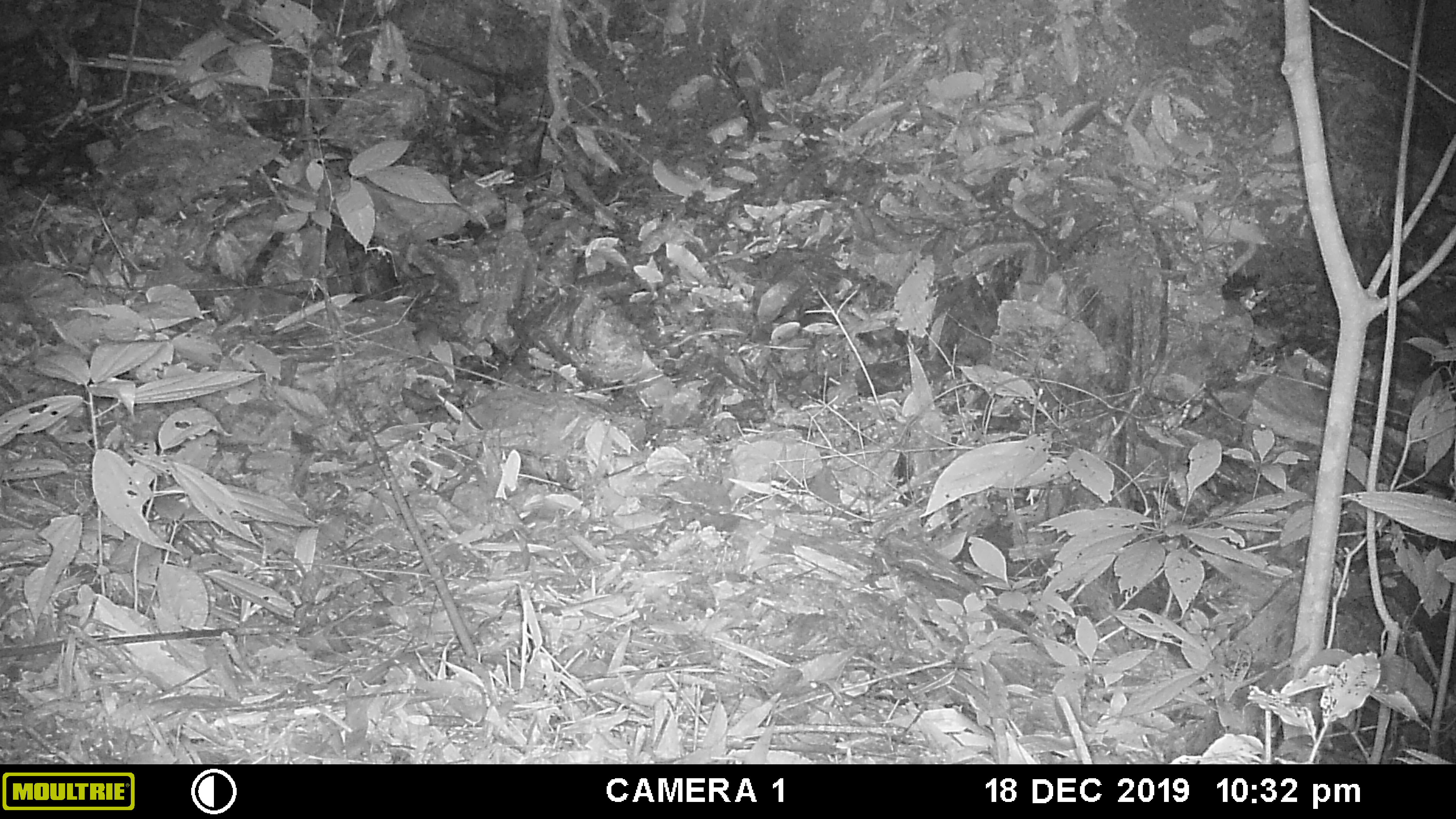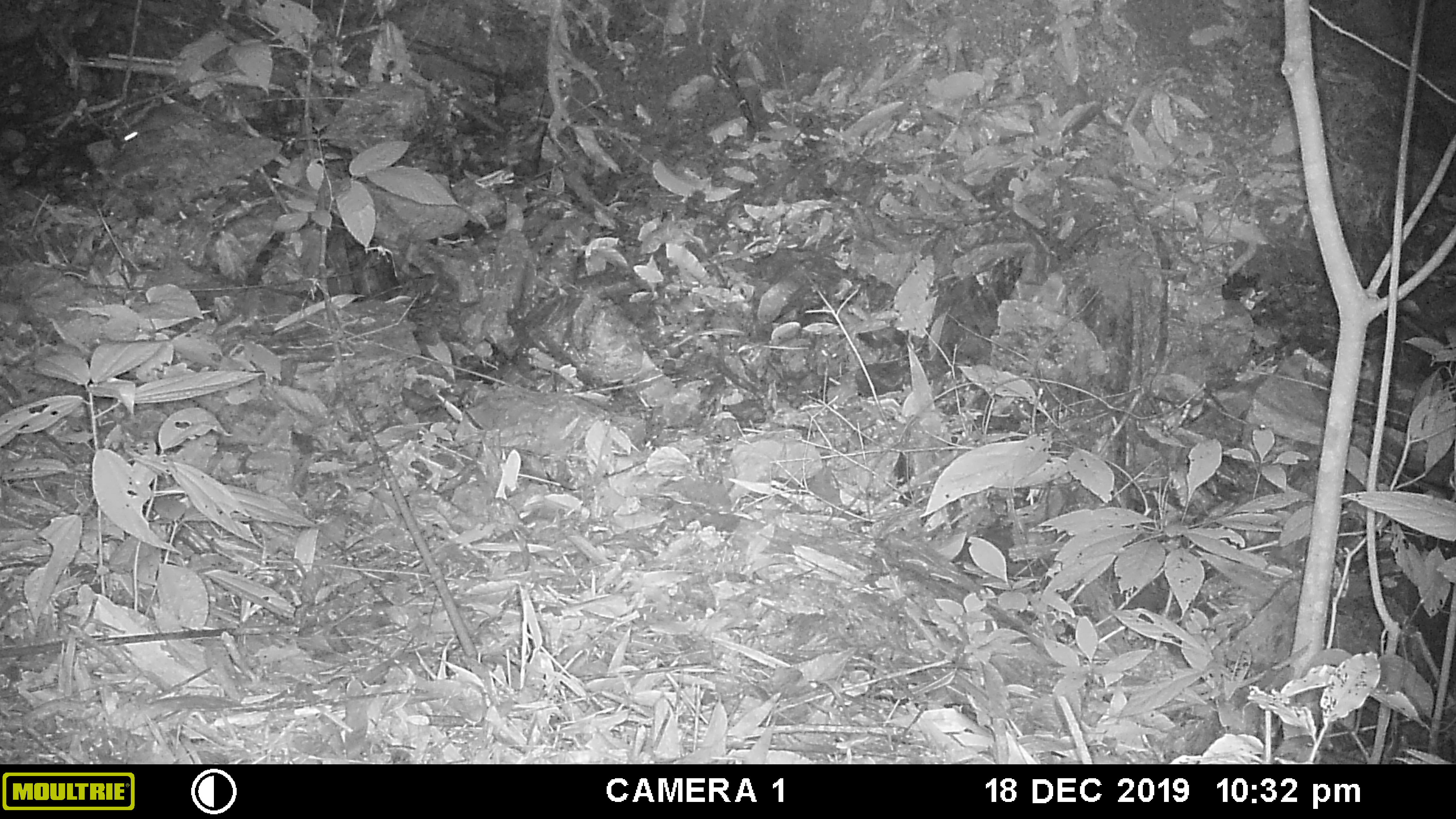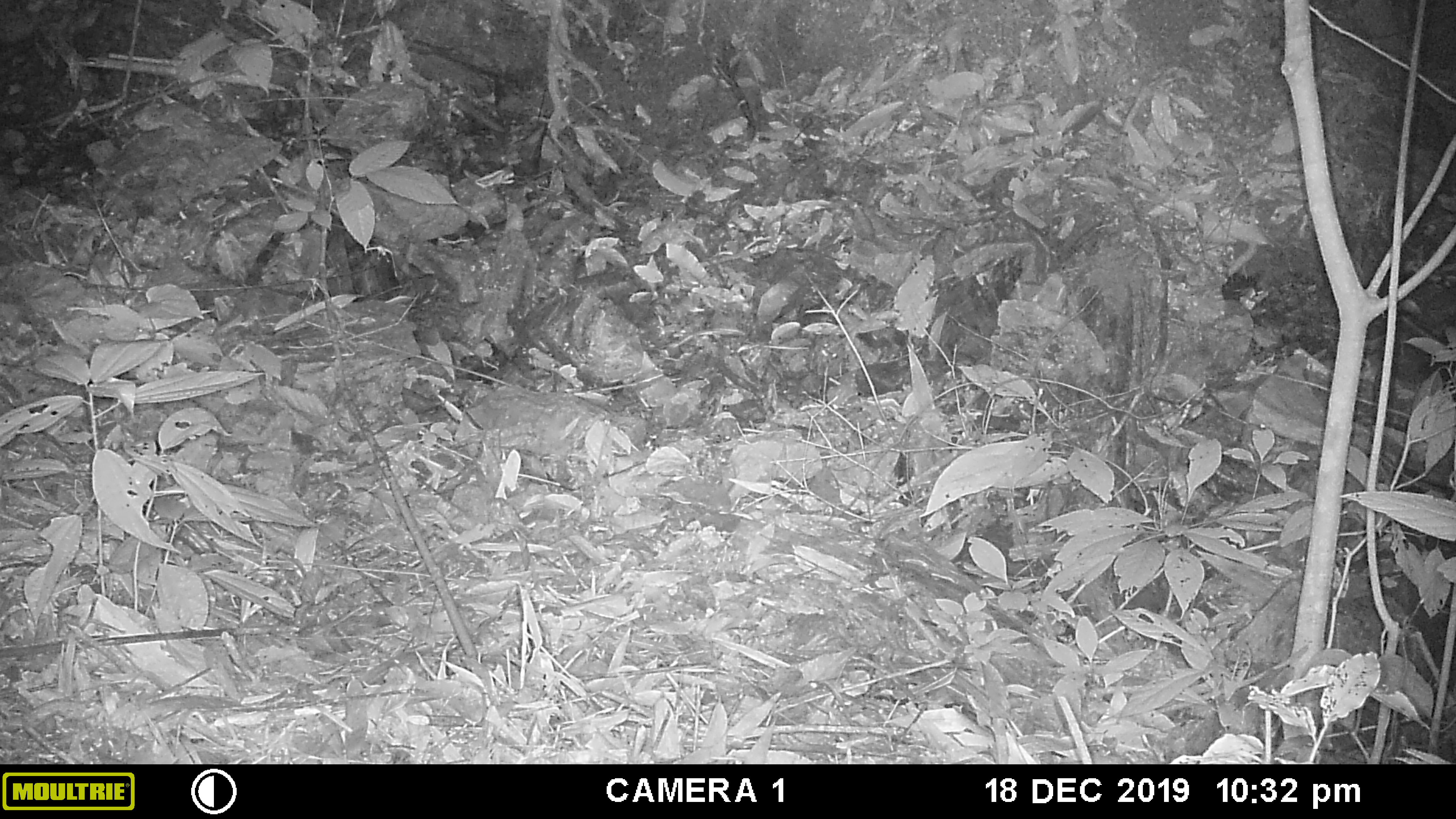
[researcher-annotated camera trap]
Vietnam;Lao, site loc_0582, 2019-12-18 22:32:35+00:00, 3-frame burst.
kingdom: Animalia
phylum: Chordata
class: Mammalia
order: Rodentia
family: Muridae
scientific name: Muridae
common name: old-world mice and rats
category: unidentified murid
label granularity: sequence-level